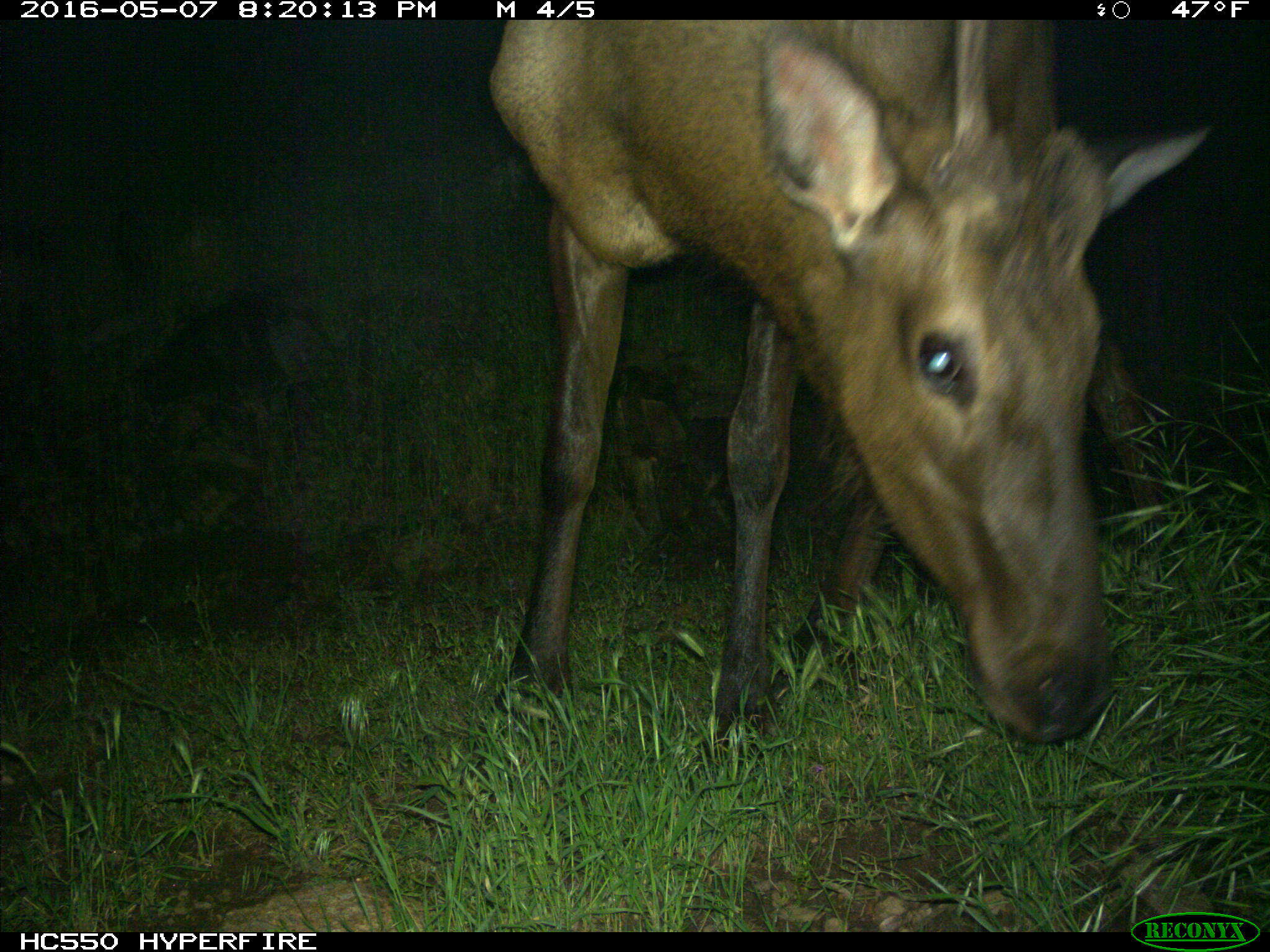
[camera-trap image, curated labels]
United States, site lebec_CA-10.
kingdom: Animalia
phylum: Chordata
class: Mammalia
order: Artiodactyla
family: Cervidae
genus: Cervus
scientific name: Cervus canadensis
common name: elk